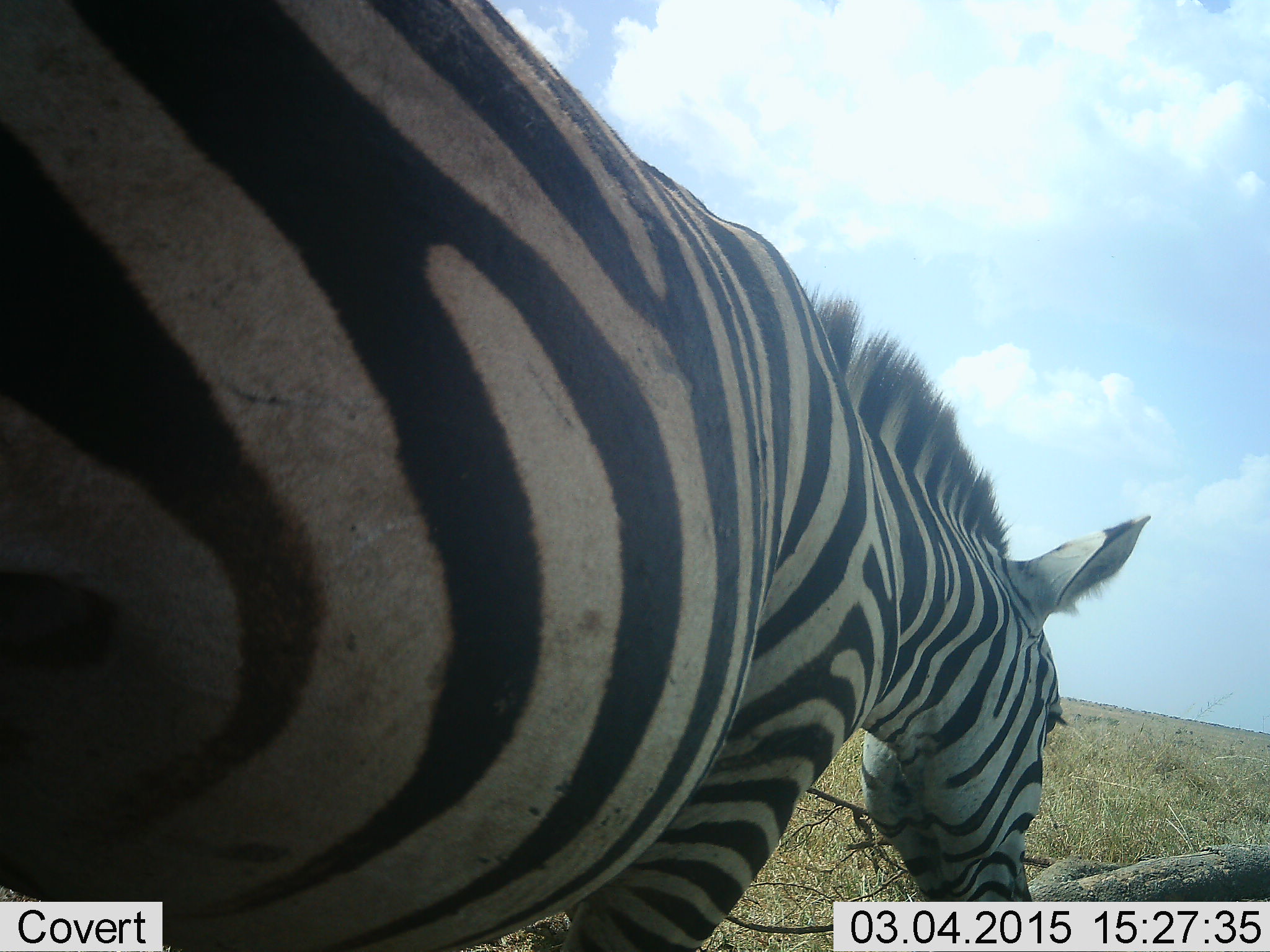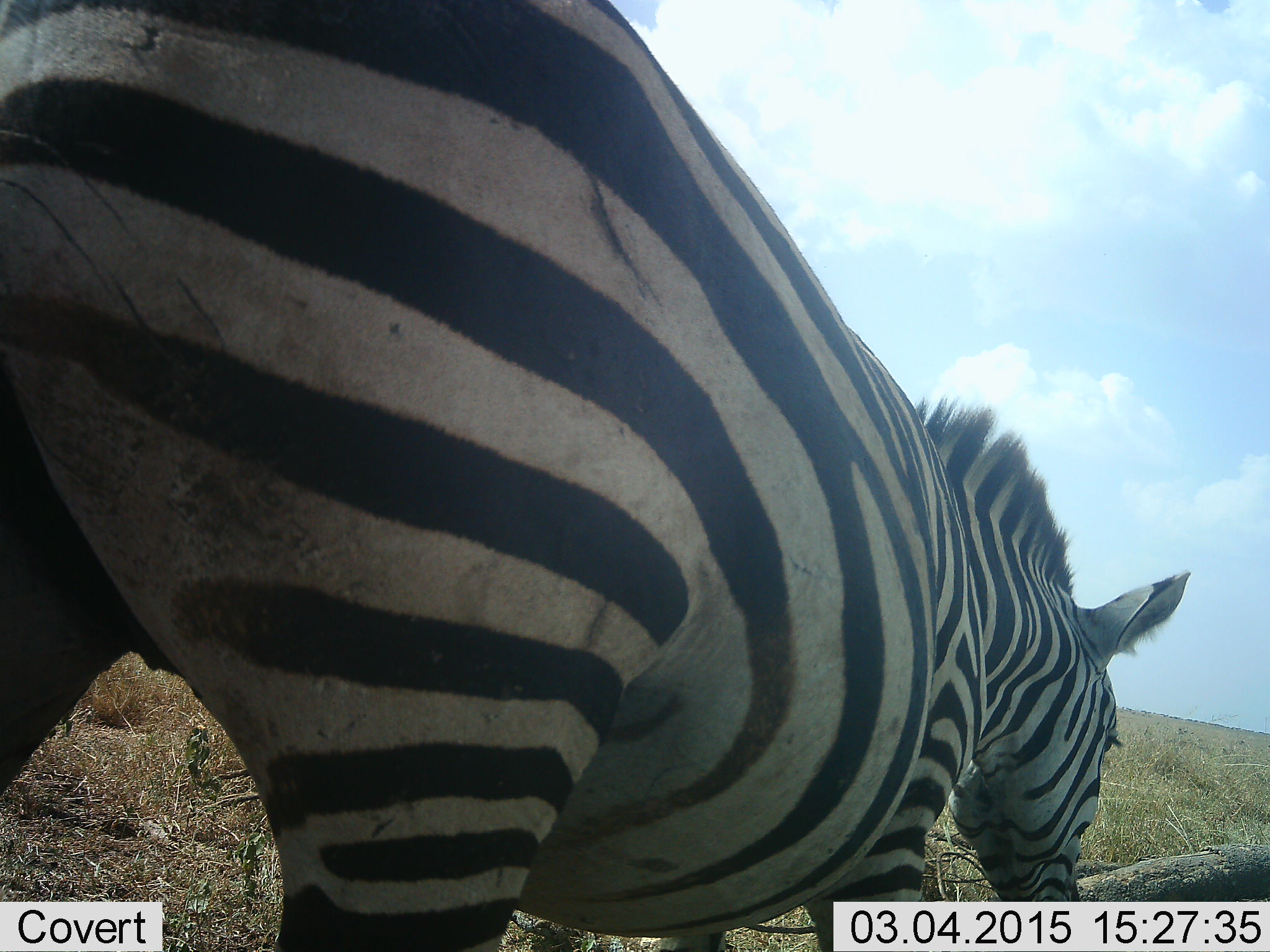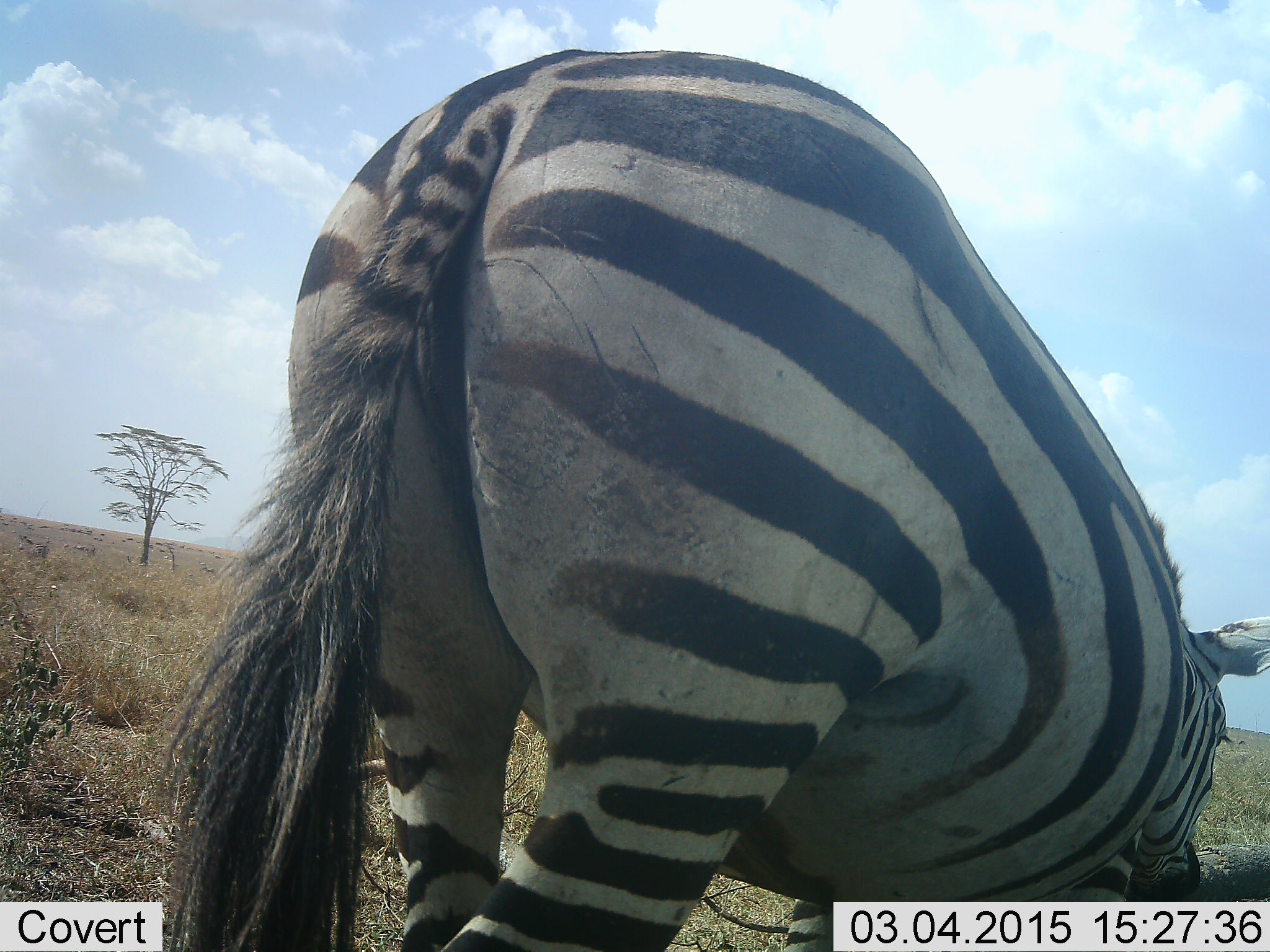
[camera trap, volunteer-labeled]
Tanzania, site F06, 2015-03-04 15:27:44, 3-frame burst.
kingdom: Animalia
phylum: Chordata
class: Mammalia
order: Perissodactyla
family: Equidae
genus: Equus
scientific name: Equus quagga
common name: plains zebra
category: zebra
Zebra (plains zebra) (Equus quagga), count 1. Behavior (volunteer vote fractions): standing 20%, resting 0%, moving 80%, interacting 0%. Young present (vote fraction): 0%. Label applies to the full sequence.